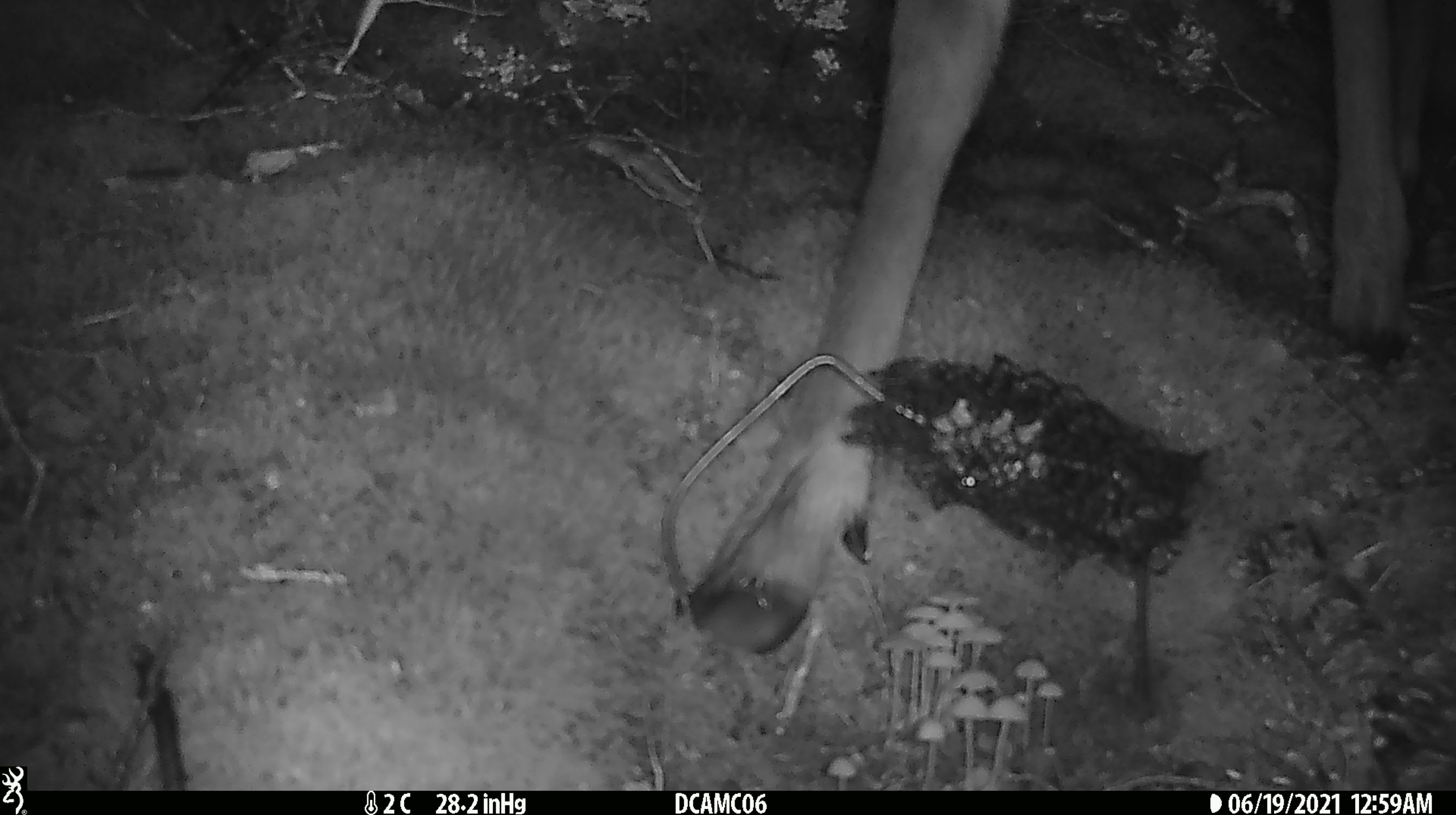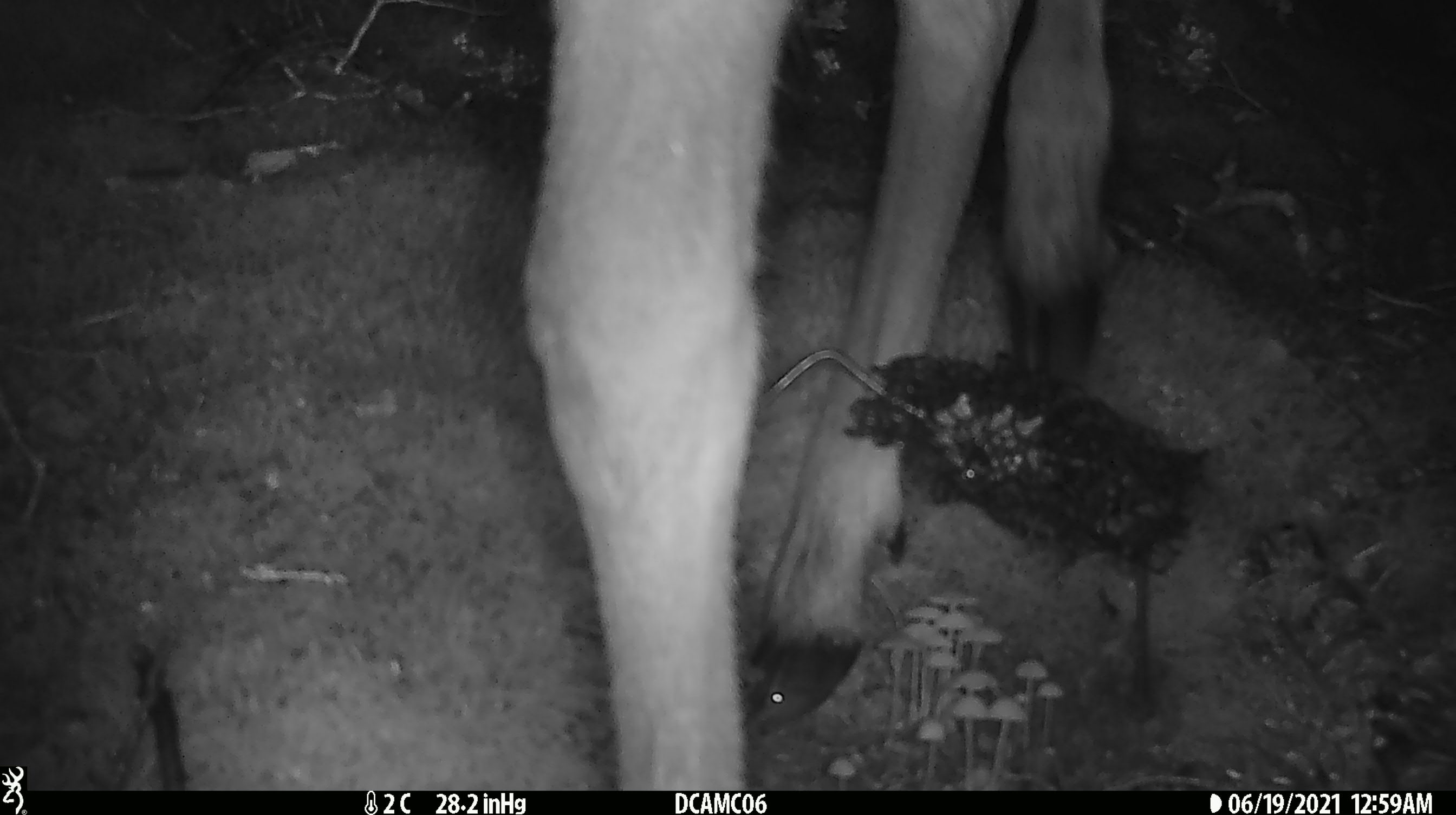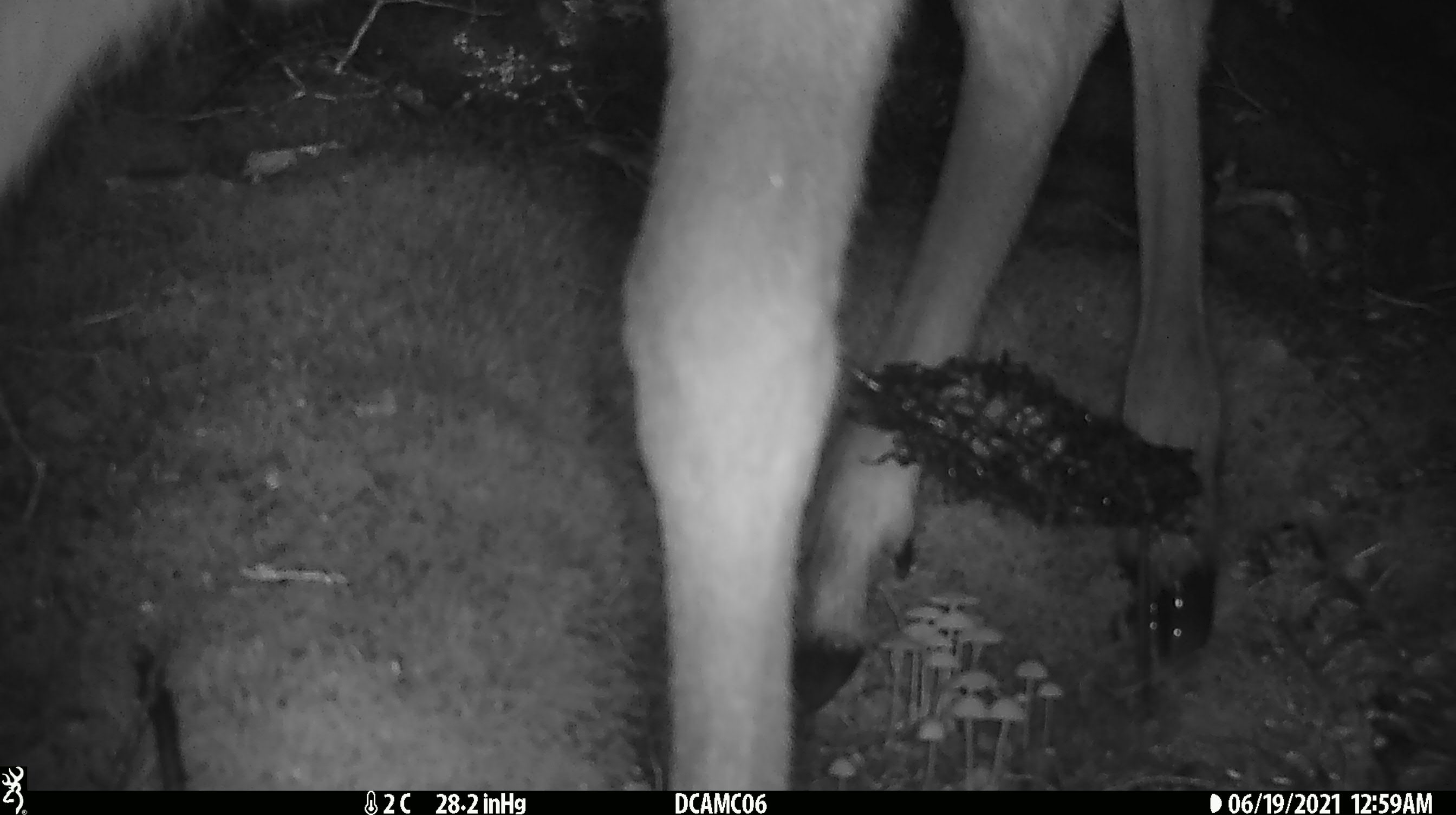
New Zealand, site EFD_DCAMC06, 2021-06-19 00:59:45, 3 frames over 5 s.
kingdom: Animalia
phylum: Chordata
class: Mammalia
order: Artiodactyla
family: Cervidae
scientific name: Cervidae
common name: deer